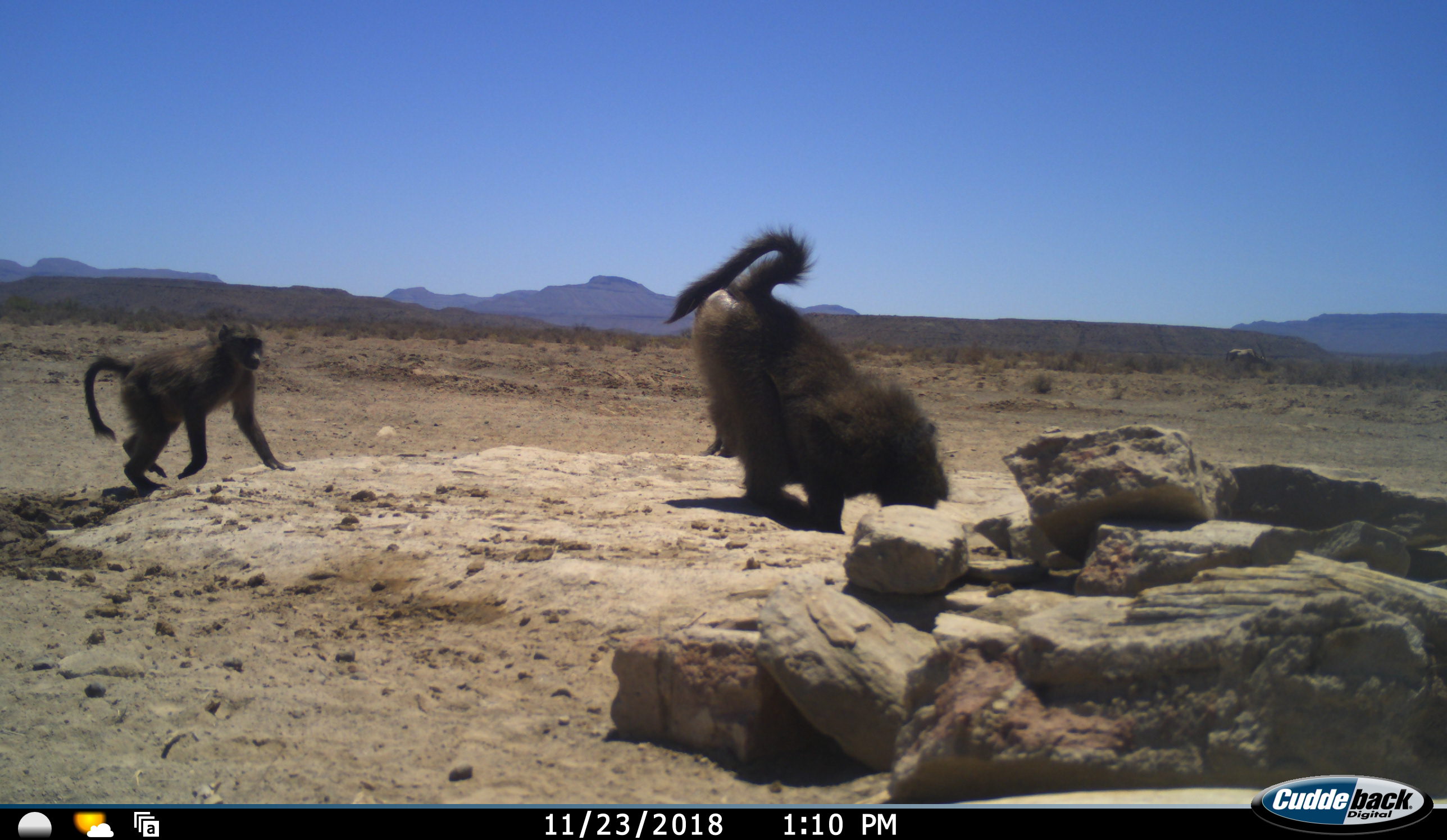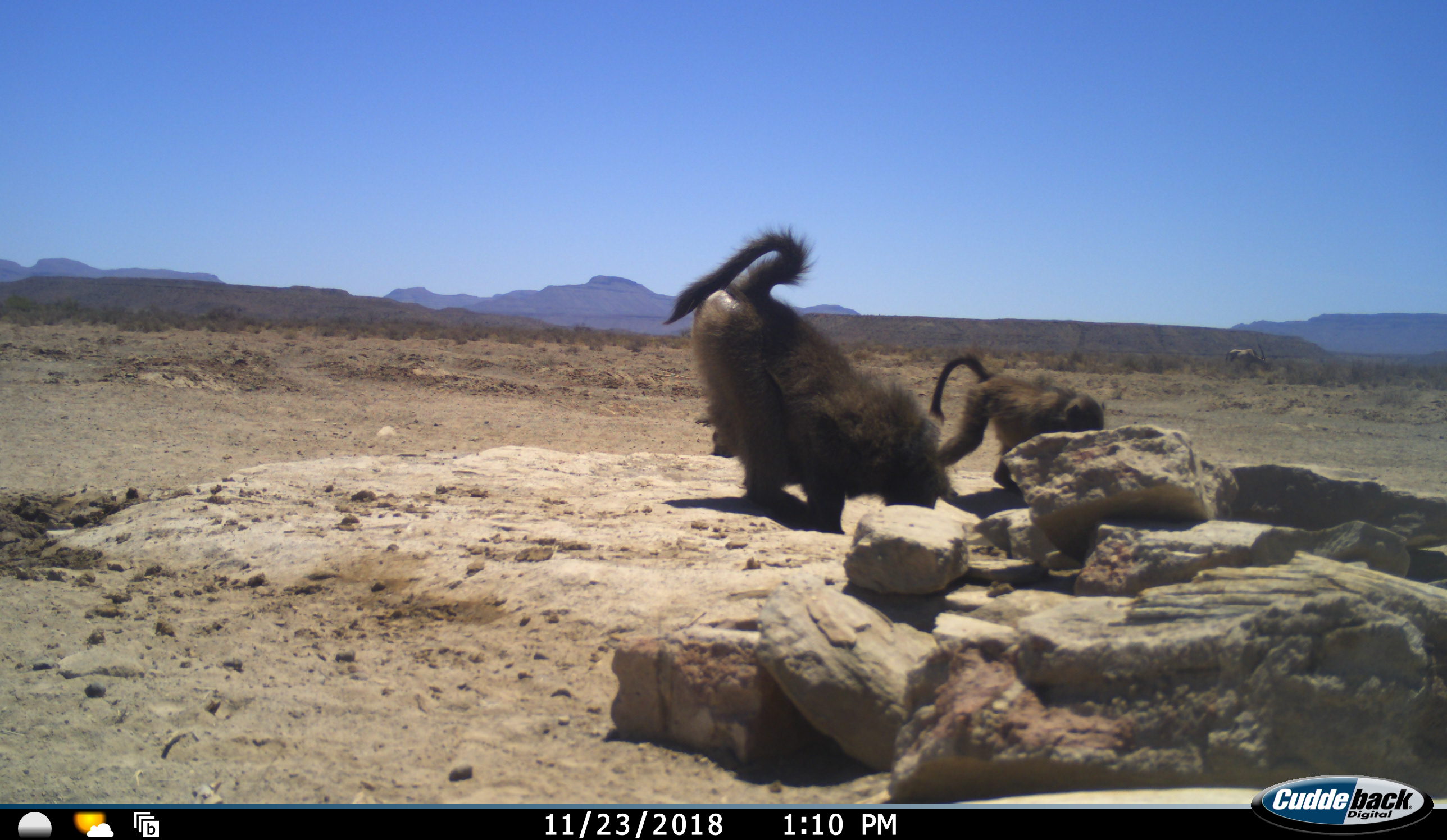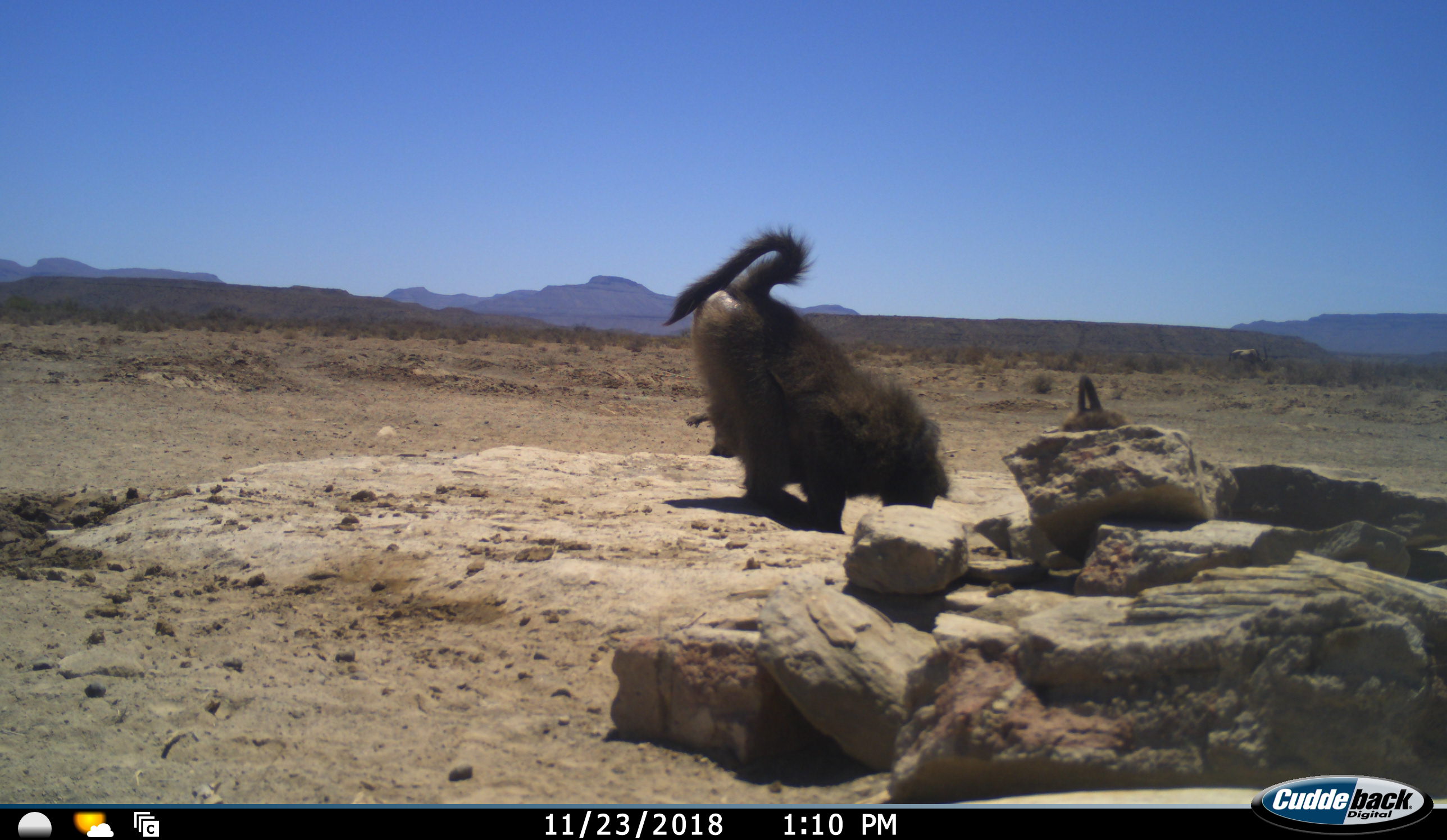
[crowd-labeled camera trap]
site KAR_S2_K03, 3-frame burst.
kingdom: Animalia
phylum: Chordata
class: Mammalia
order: Primates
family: Cercopithecidae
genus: Papio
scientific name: Papio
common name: baboon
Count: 3.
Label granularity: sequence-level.